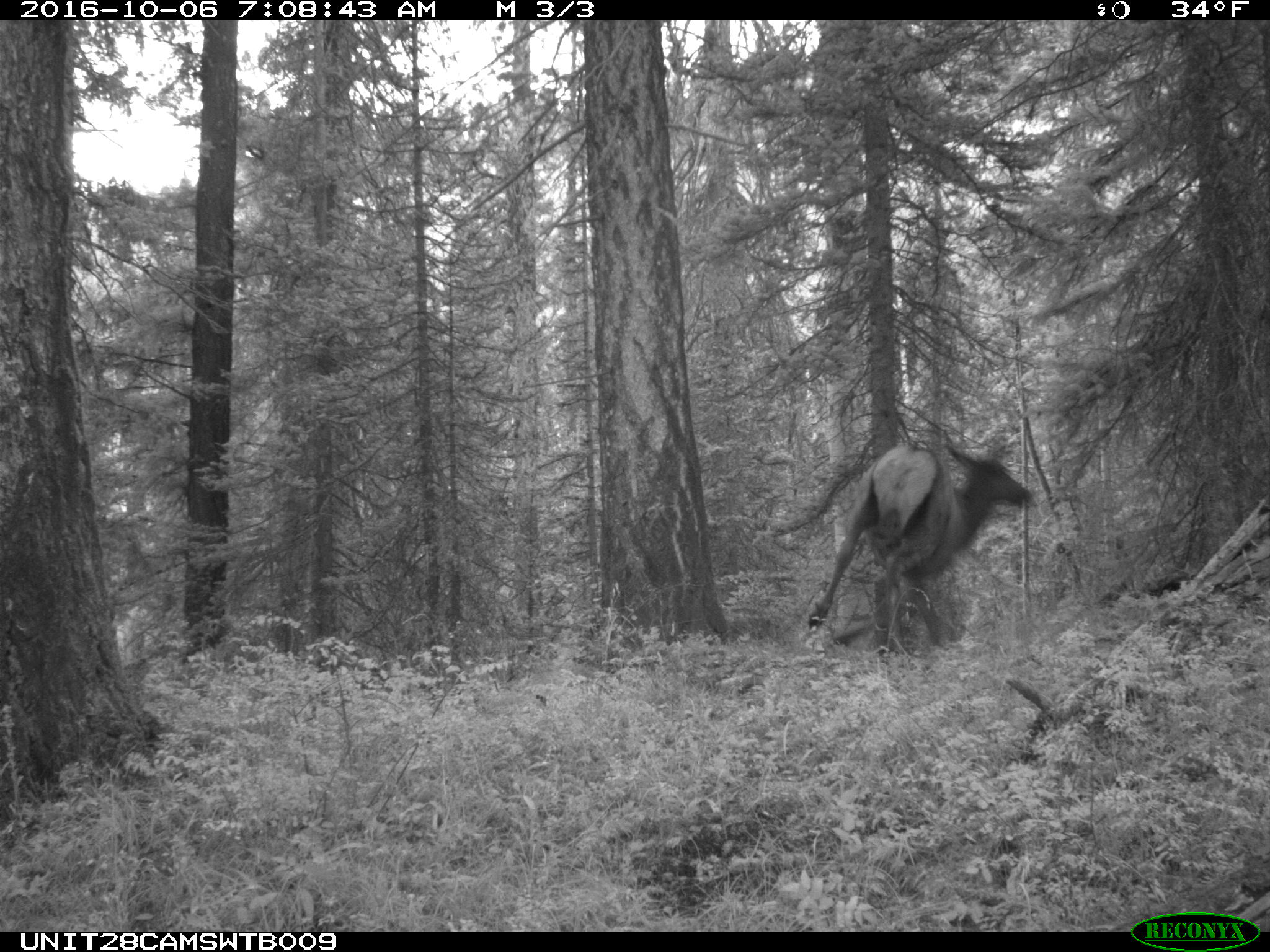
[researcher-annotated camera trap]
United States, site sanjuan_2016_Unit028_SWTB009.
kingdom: Animalia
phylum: Chordata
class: Mammalia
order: Artiodactyla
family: Cervidae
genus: Cervus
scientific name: Cervus elaphus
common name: red deer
Cervus elaphus (red deer).